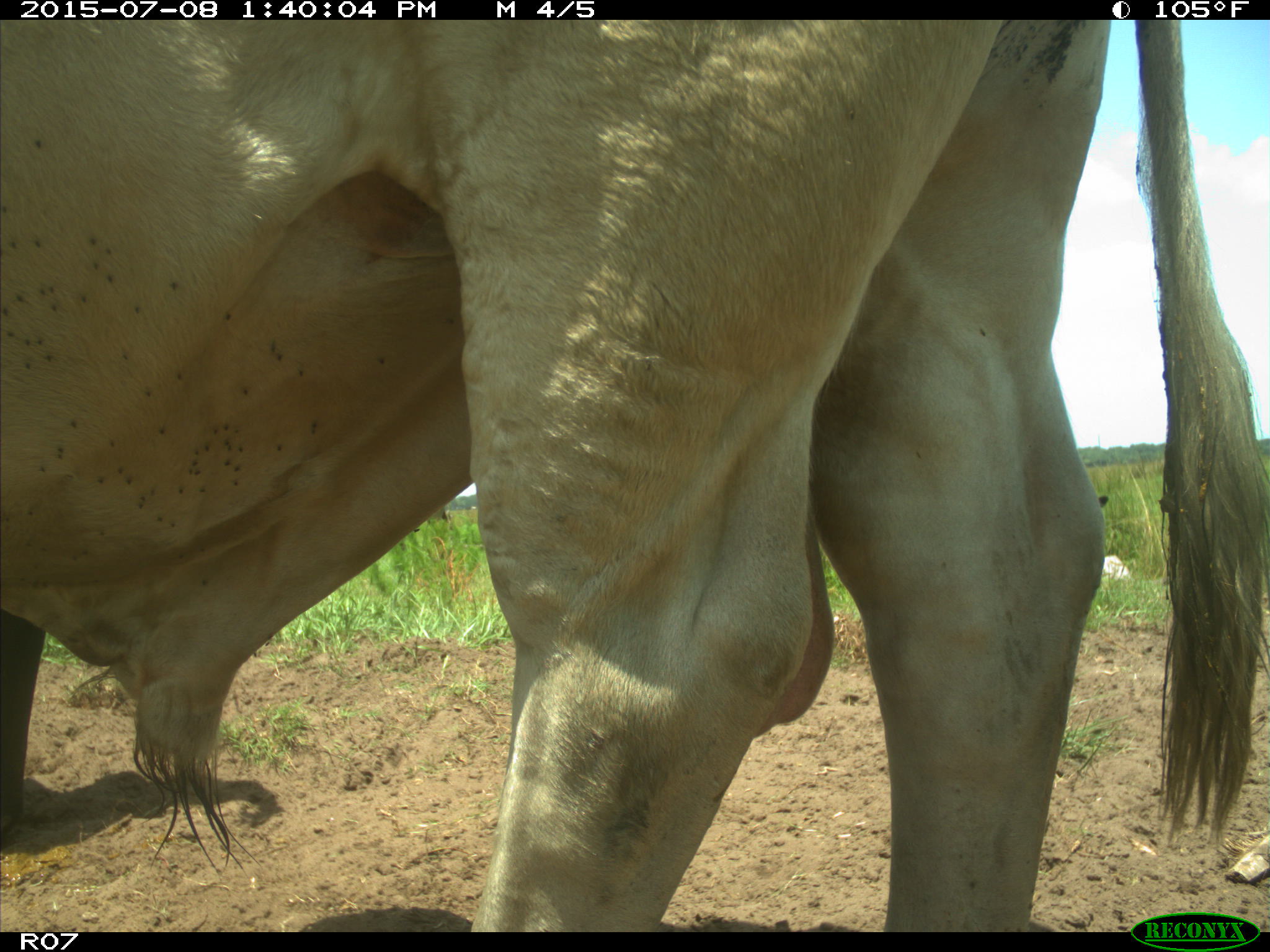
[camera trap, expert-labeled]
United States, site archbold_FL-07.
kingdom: Animalia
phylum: Chordata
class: Mammalia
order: Artiodactyla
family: Bovidae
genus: Bos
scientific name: Bos taurus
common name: domestic cow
Bos taurus (domestic cow).